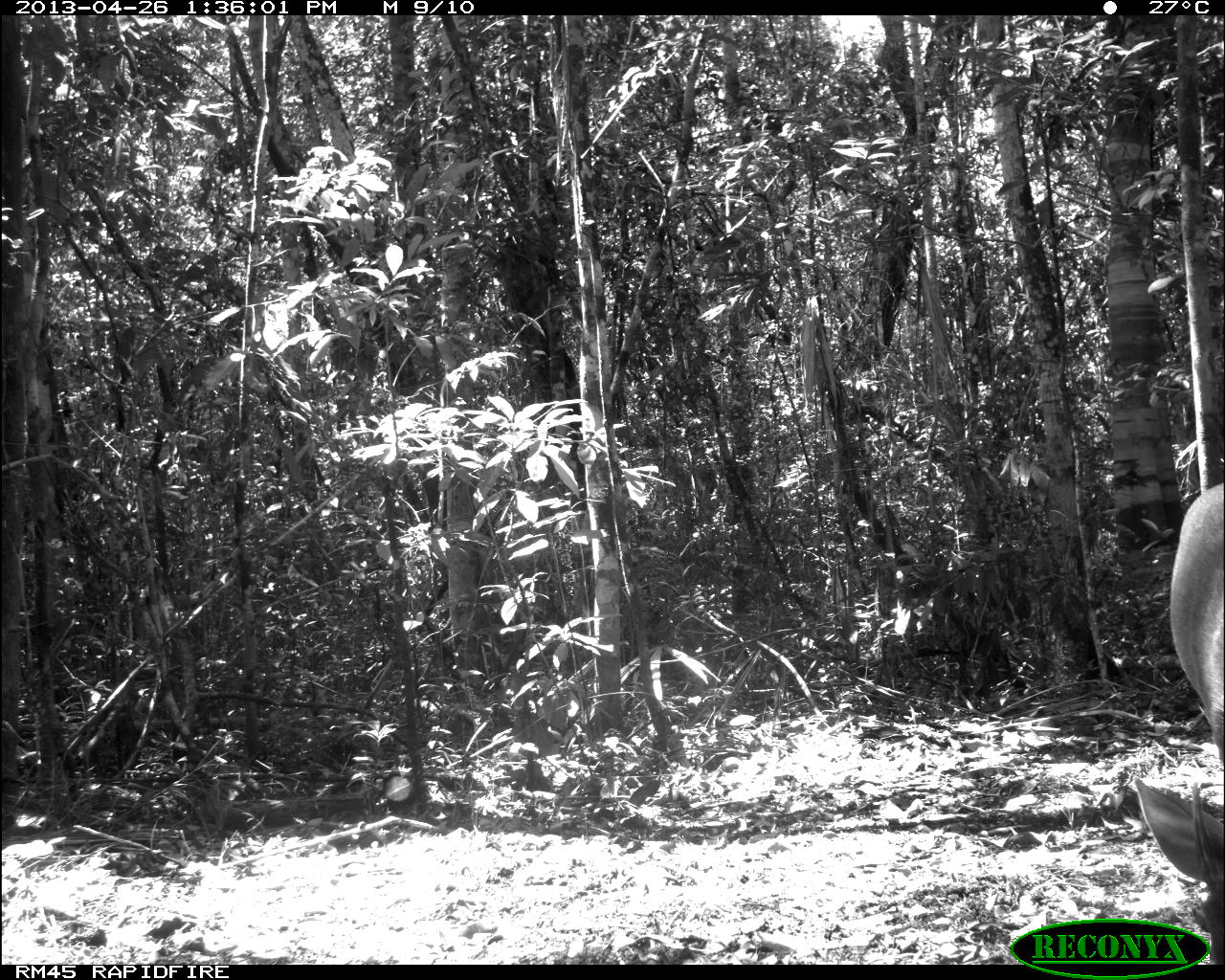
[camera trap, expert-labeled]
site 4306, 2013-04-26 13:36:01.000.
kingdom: Animalia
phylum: Chordata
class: Mammalia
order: Artiodactyla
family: Cervidae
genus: Odocoileus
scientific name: Odocoileus pandora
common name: yucatán brown brocket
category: mazama pandora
Mazama pandora (yucatán brown brocket) (Odocoileus pandora), count 1, sex male.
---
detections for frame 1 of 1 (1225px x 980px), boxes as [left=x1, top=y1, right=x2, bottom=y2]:
mazama pandora: [left=1133, top=480, right=1225, bottom=961]